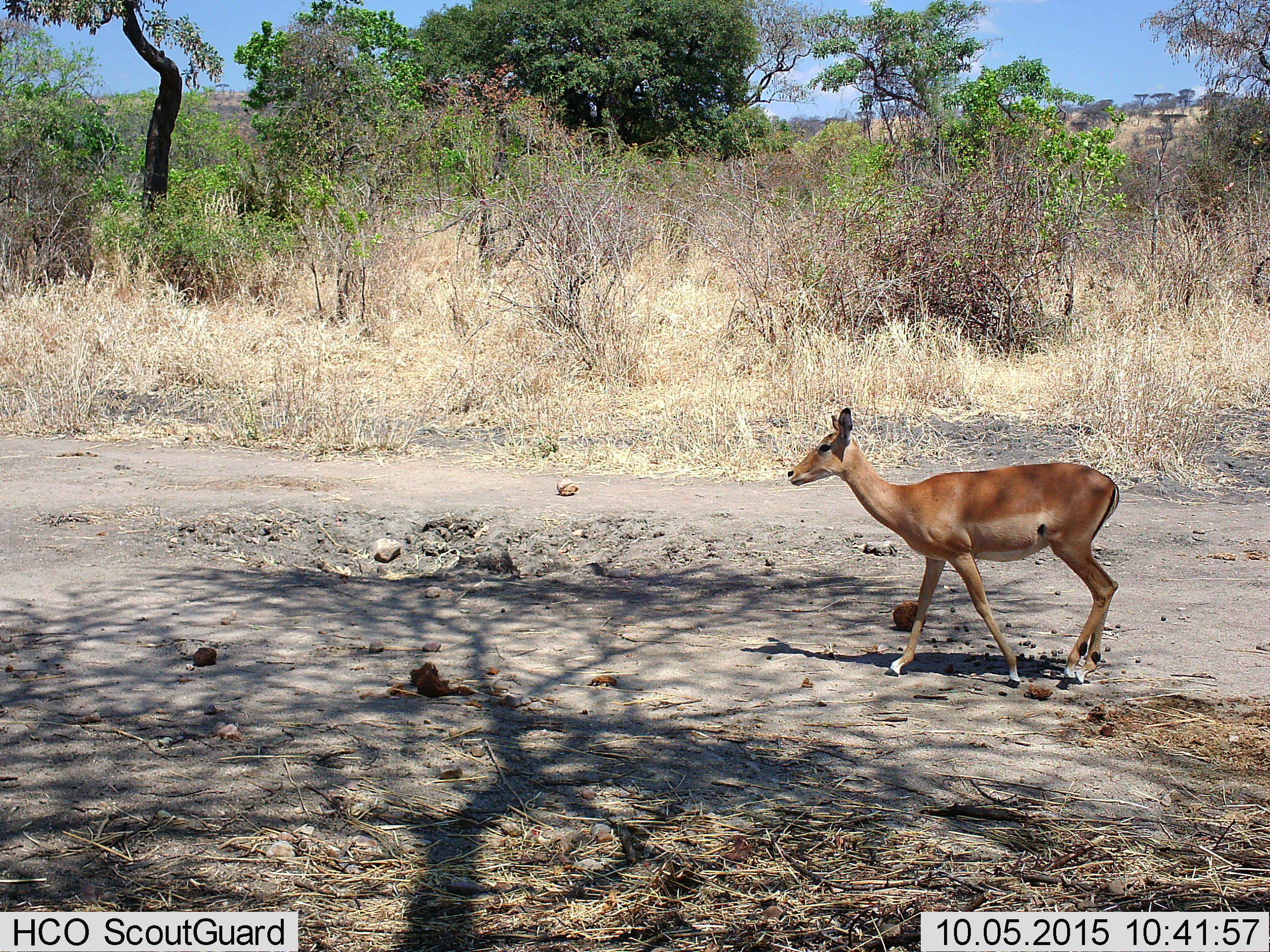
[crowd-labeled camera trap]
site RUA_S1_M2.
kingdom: Animalia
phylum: Chordata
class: Mammalia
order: Artiodactyla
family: Bovidae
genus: Aepyceros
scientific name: Aepyceros melampus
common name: impala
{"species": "impala (Aepyceros melampus)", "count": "1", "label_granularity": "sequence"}